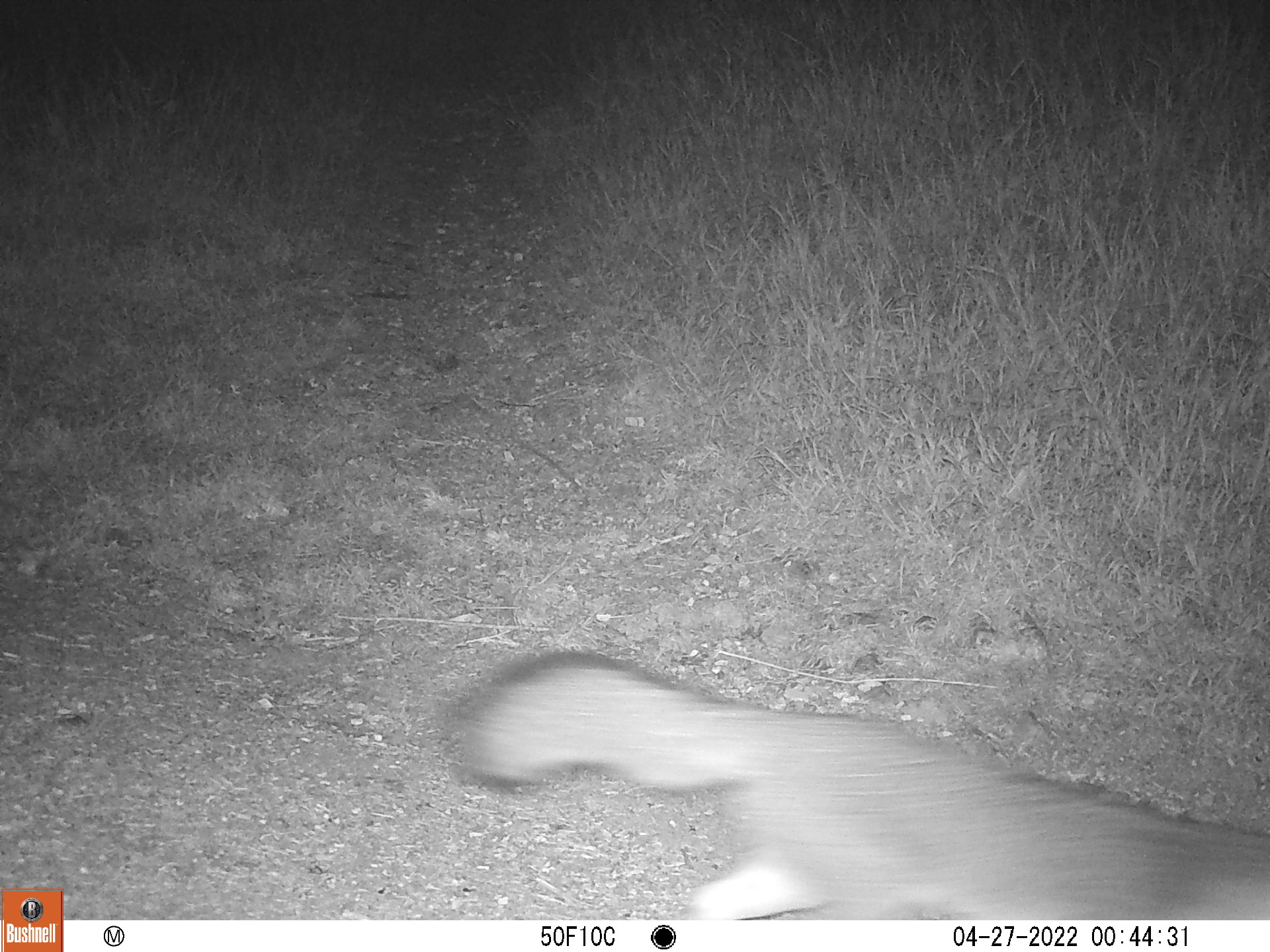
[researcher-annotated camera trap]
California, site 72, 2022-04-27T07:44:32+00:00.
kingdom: Animalia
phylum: Chordata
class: Mammalia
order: Carnivora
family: Canidae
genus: Urocyon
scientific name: Urocyon cinereoargenteus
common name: gray fox